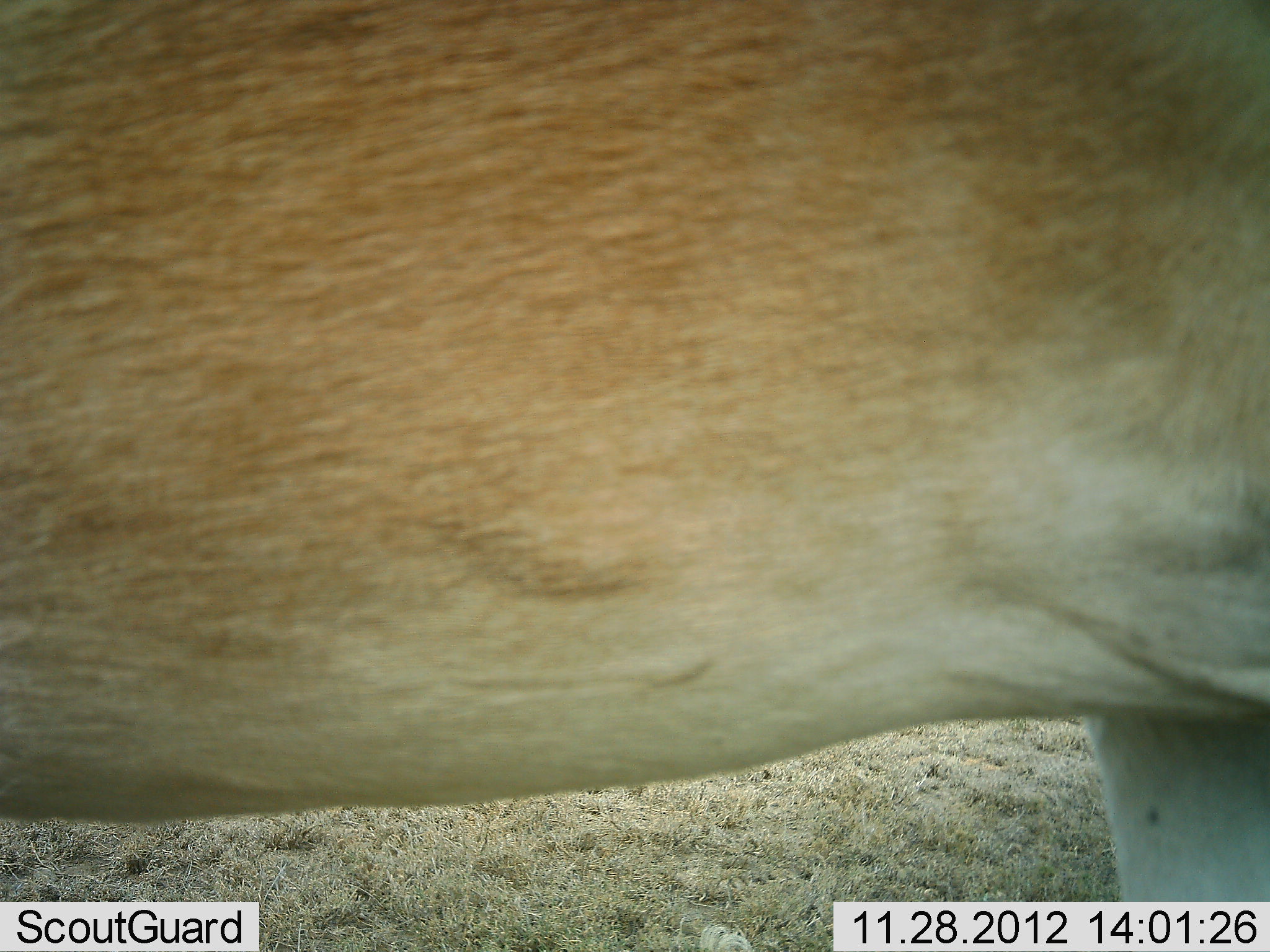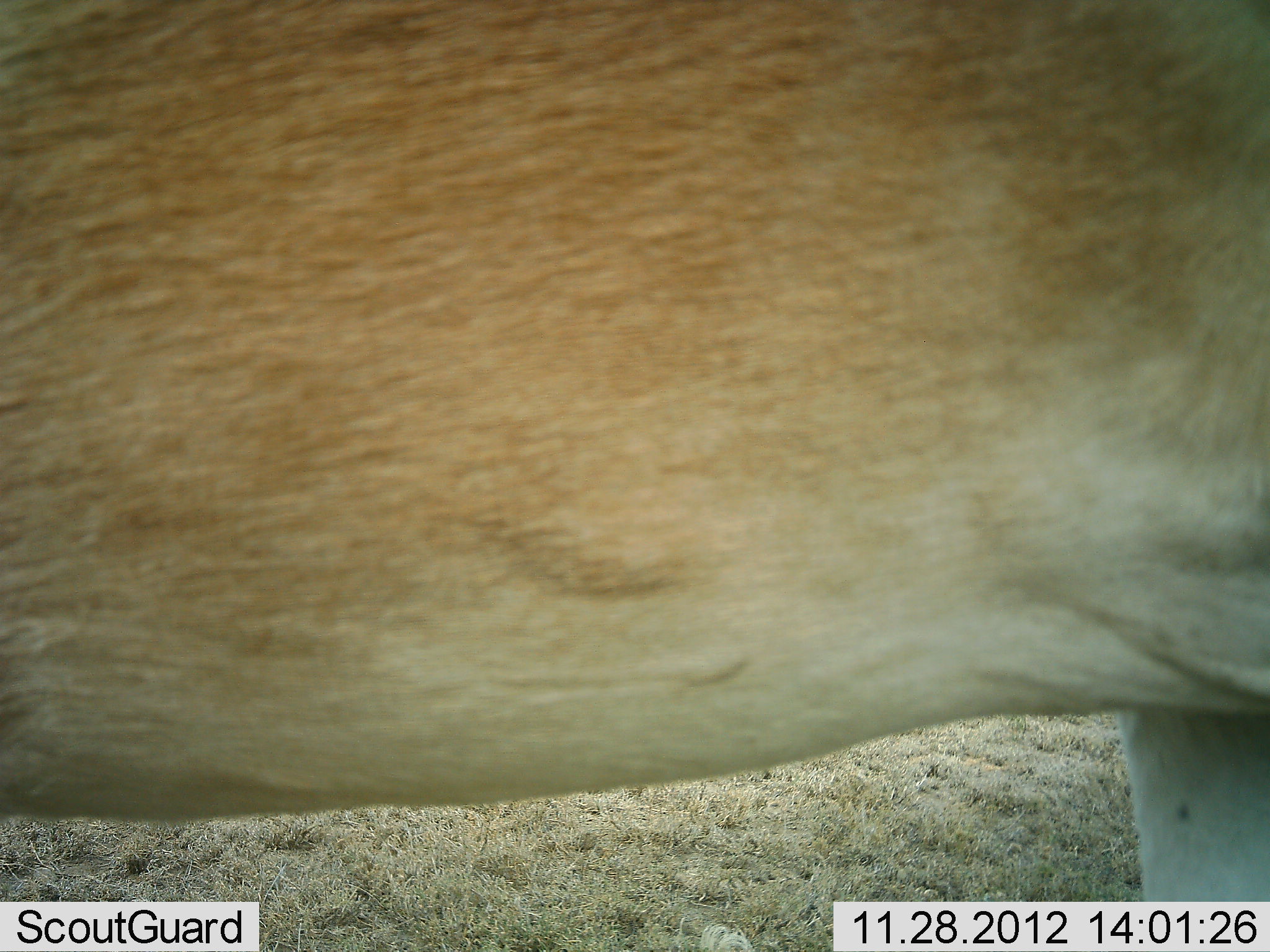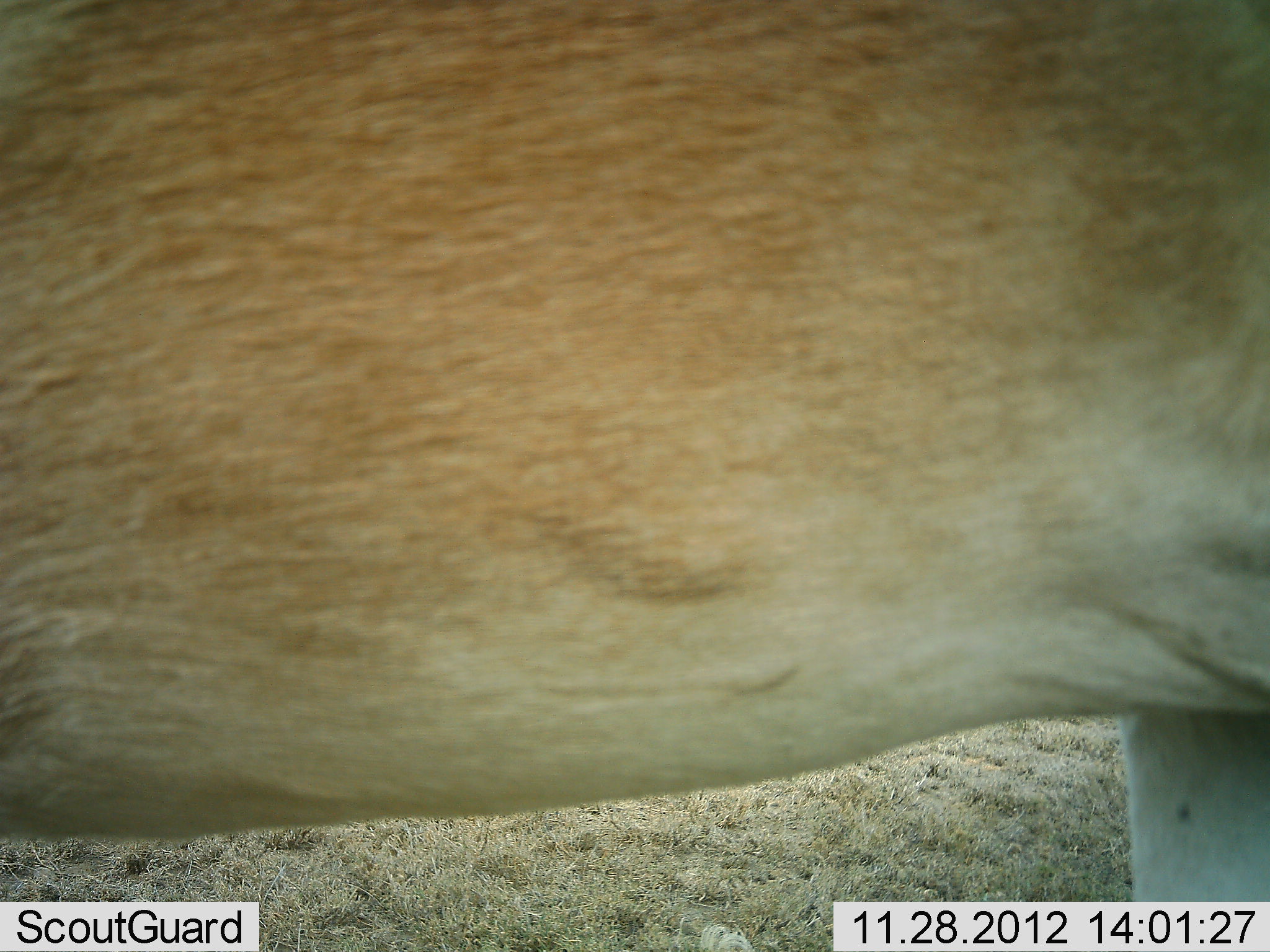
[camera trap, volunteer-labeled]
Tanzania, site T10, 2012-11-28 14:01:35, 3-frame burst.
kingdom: Animalia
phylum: Chordata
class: Mammalia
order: Artiodactyla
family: Bovidae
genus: Alcelaphus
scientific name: Alcelaphus buselaphus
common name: hartebeest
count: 1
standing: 100%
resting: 0%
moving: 0%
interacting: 0%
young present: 0%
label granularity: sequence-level